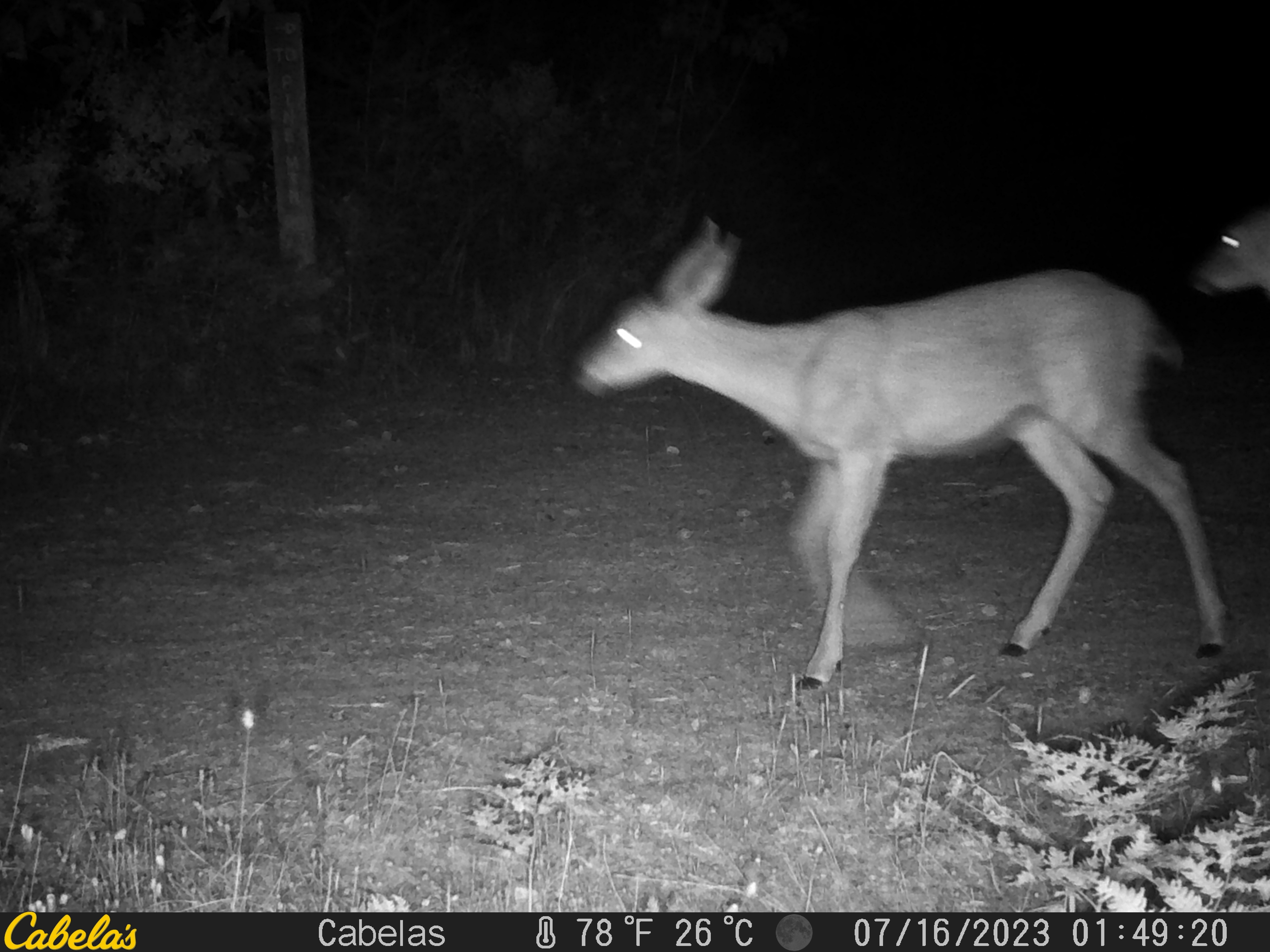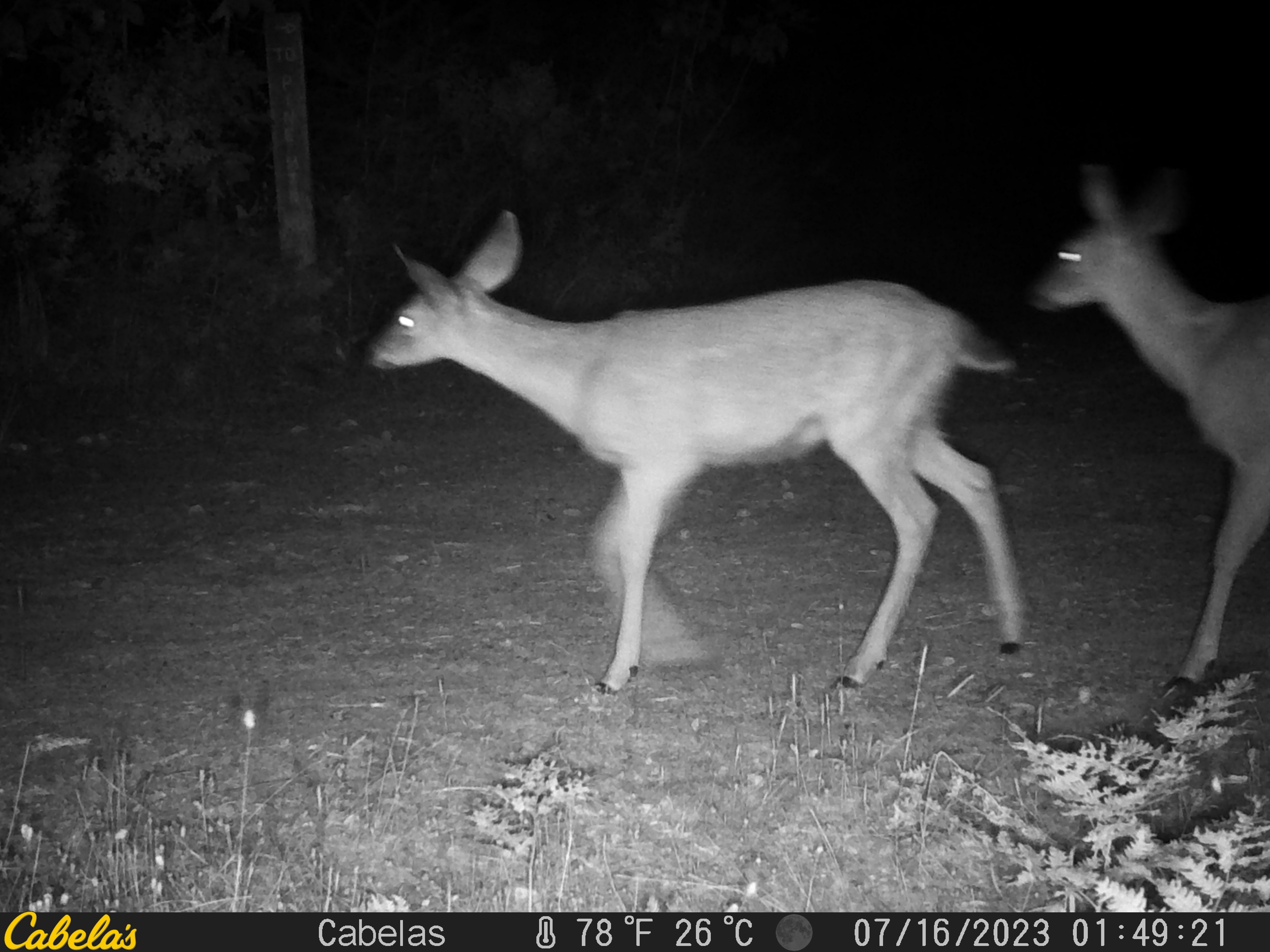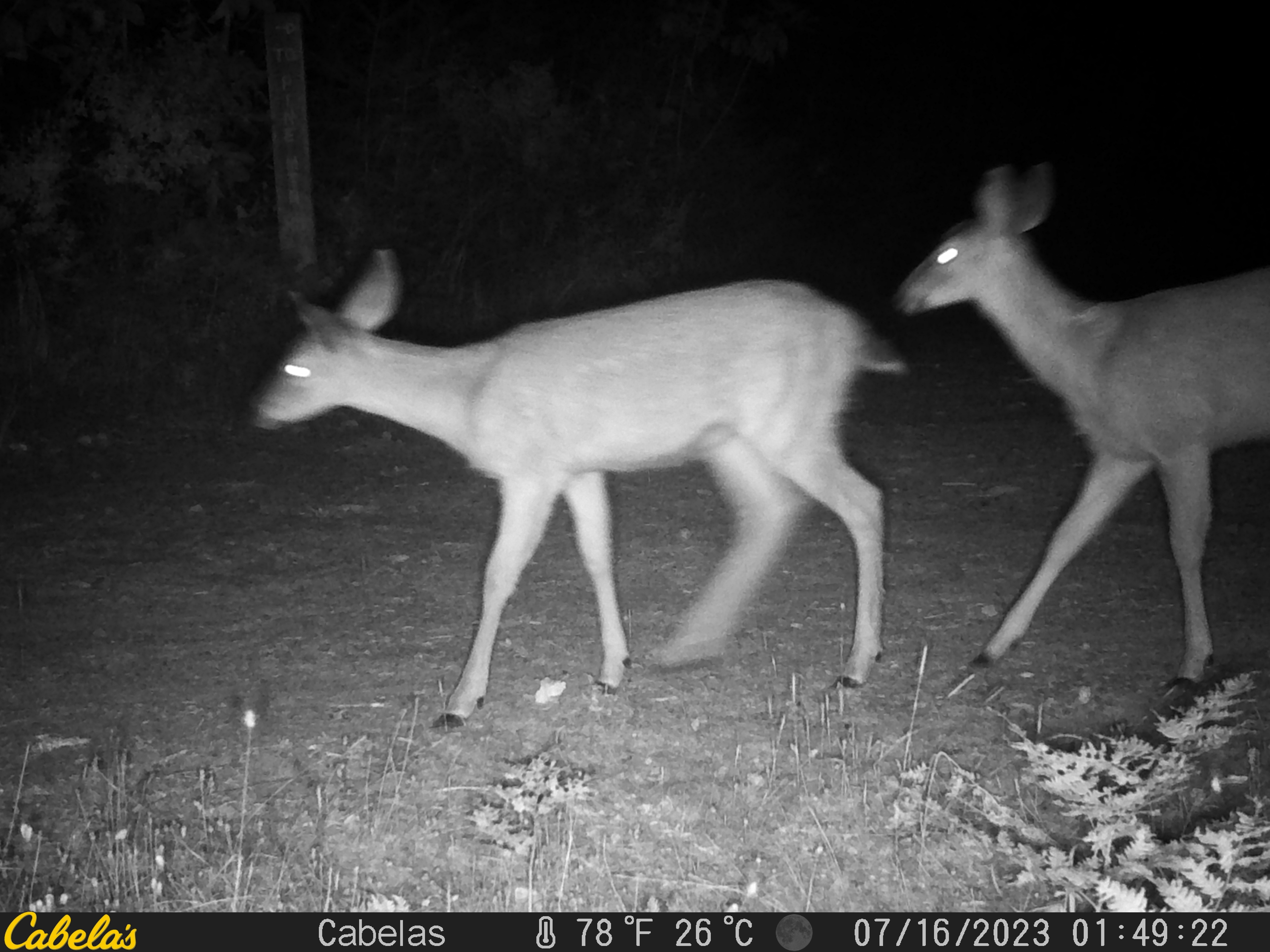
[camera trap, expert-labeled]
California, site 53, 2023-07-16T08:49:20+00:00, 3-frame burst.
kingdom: Animalia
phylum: Chordata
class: Mammalia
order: Artiodactyla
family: Cervidae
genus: Odocoileus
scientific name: Odocoileus hemionus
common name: mule deer